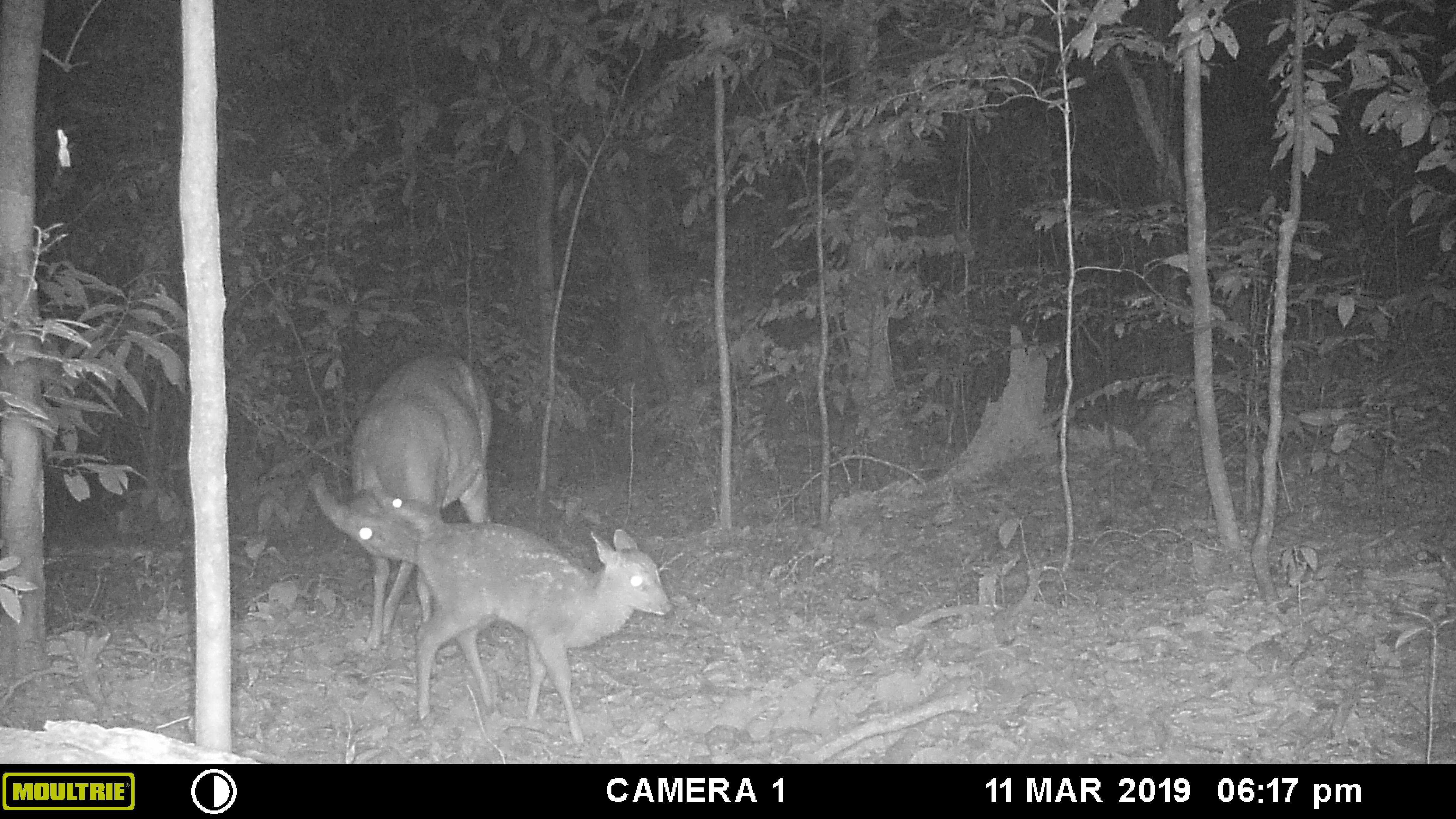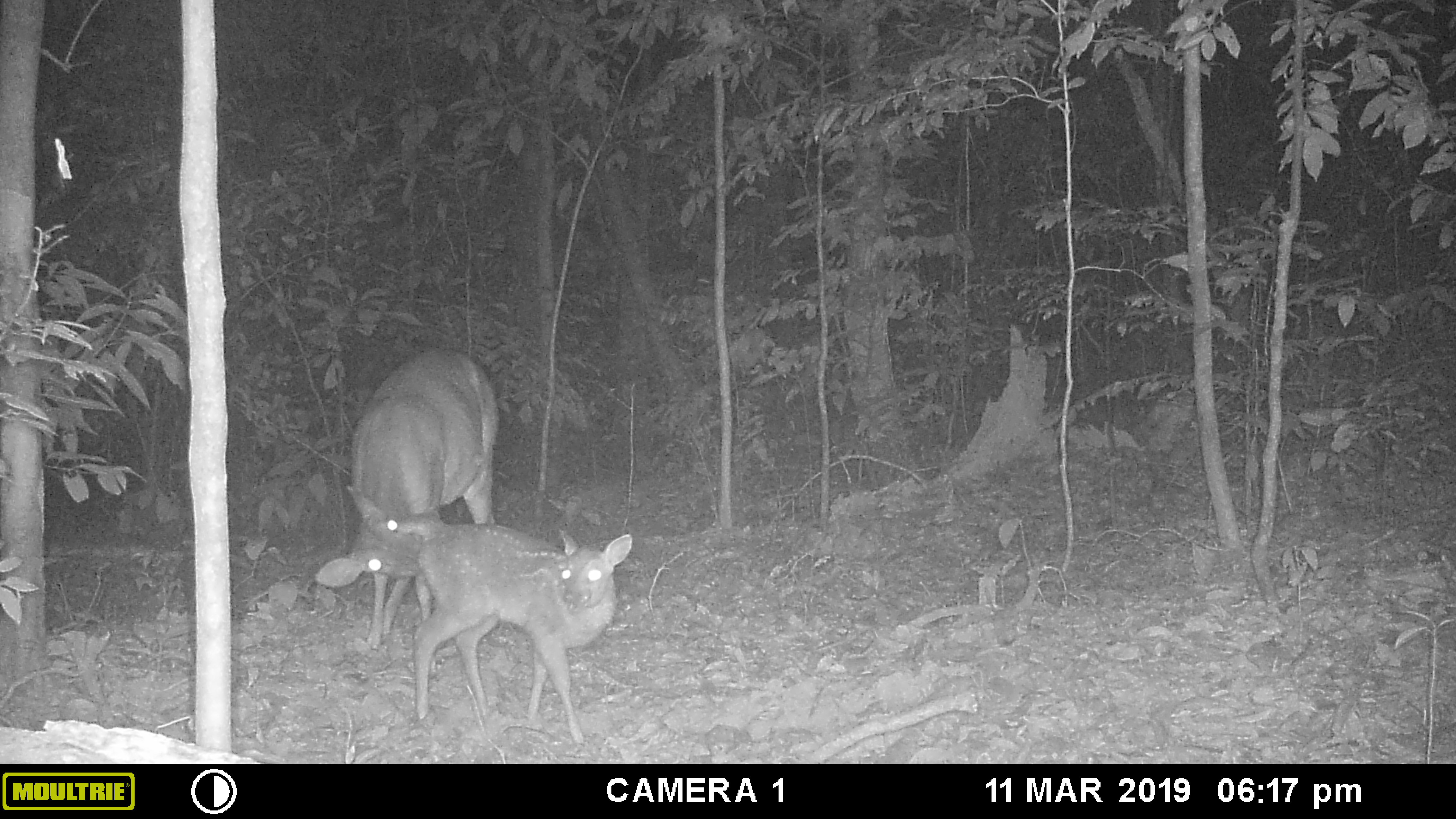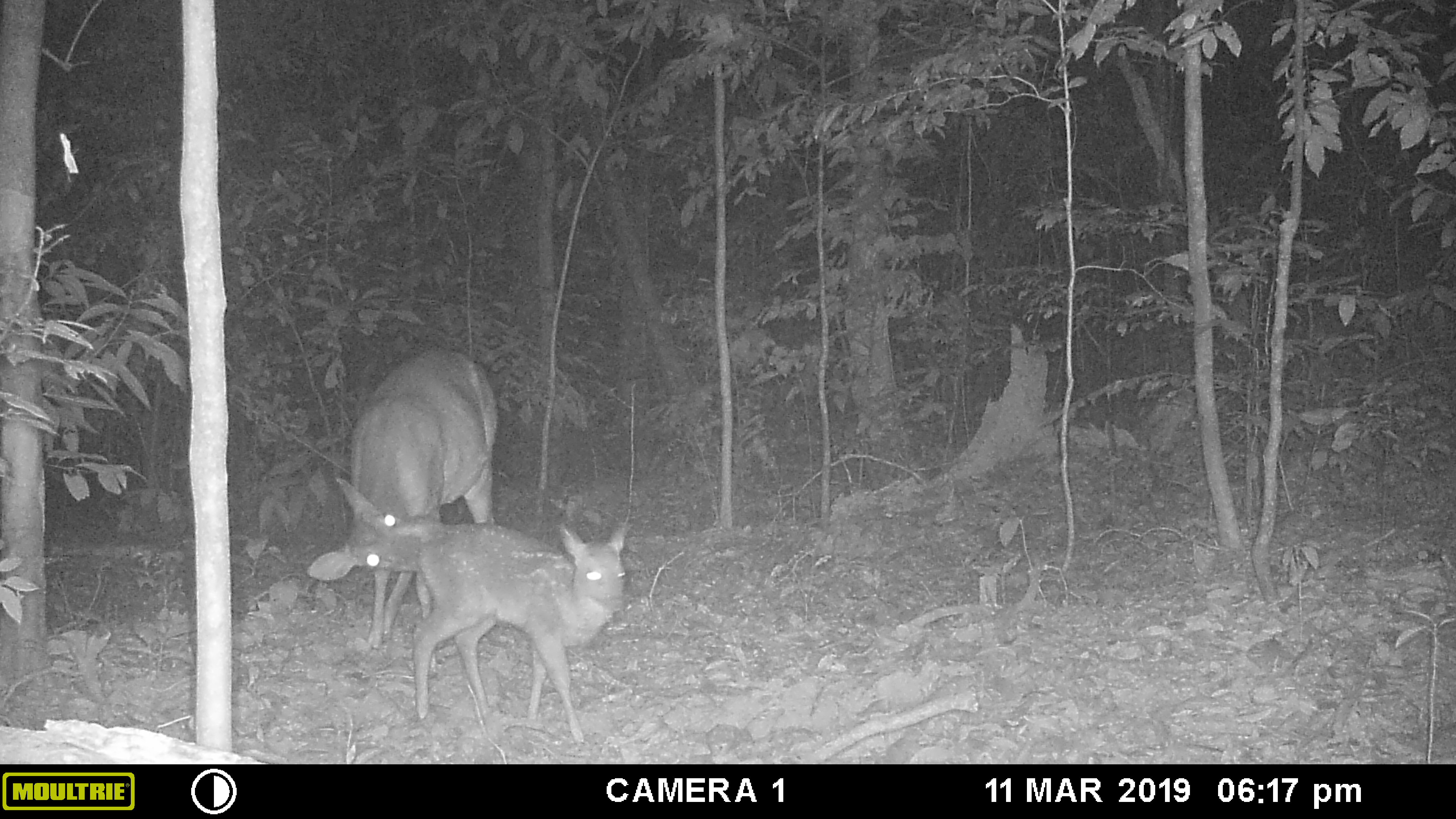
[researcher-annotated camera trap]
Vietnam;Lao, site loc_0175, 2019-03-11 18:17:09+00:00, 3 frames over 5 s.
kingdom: Animalia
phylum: Chordata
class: Mammalia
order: Artiodactyla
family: Cervidae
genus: Muntiacus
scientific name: Muntiacus vuquangensis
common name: large-antlered muntjac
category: large antlered muntjac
Large antlered muntjac (large-antlered muntjac) (Muntiacus vuquangensis). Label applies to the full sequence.